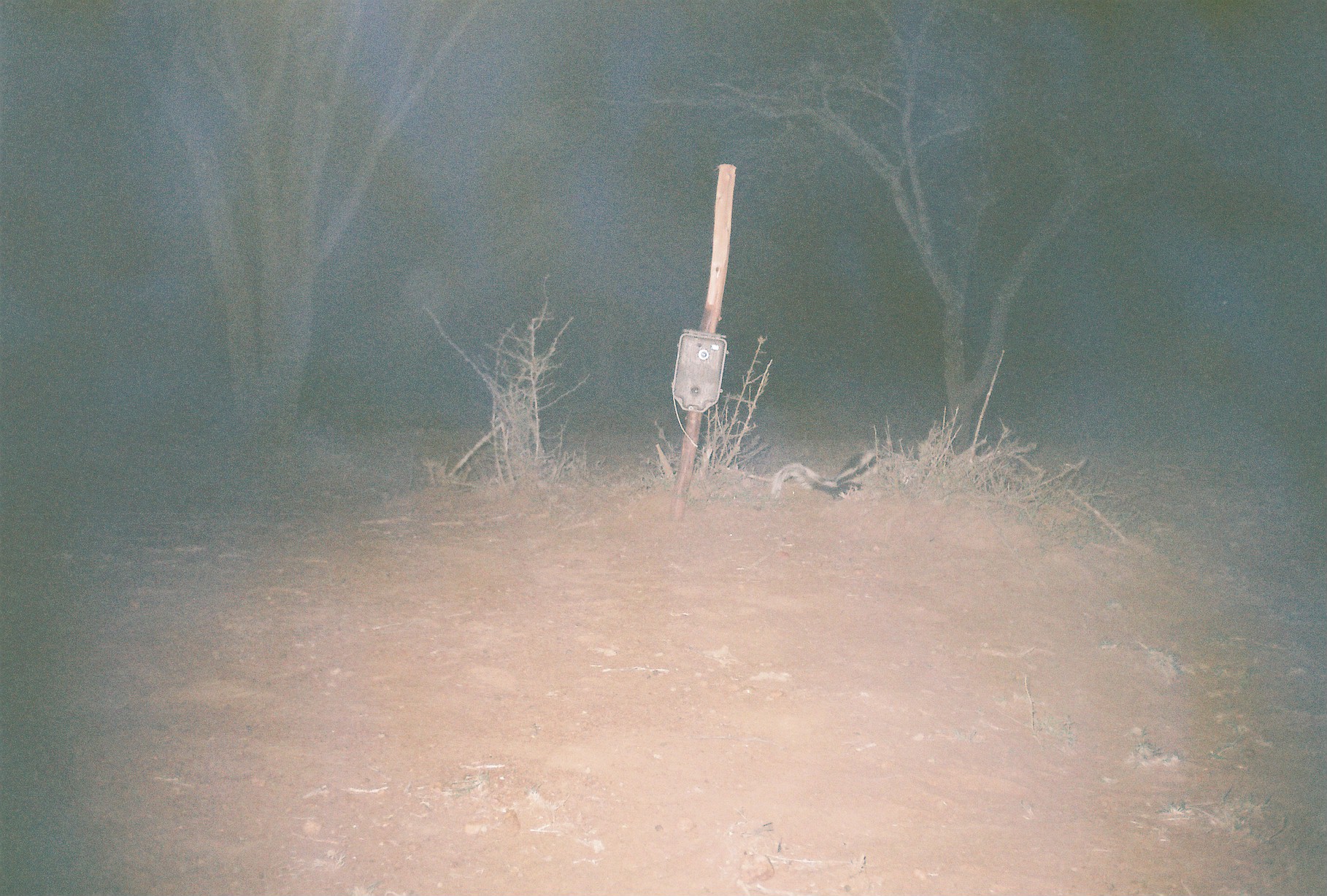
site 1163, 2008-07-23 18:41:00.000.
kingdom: Animalia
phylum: Chordata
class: Mammalia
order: Carnivora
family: Mustelidae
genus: Ictonyx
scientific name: Ictonyx striatus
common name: zorilla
Ictonyx striatus (zorilla), count 2.